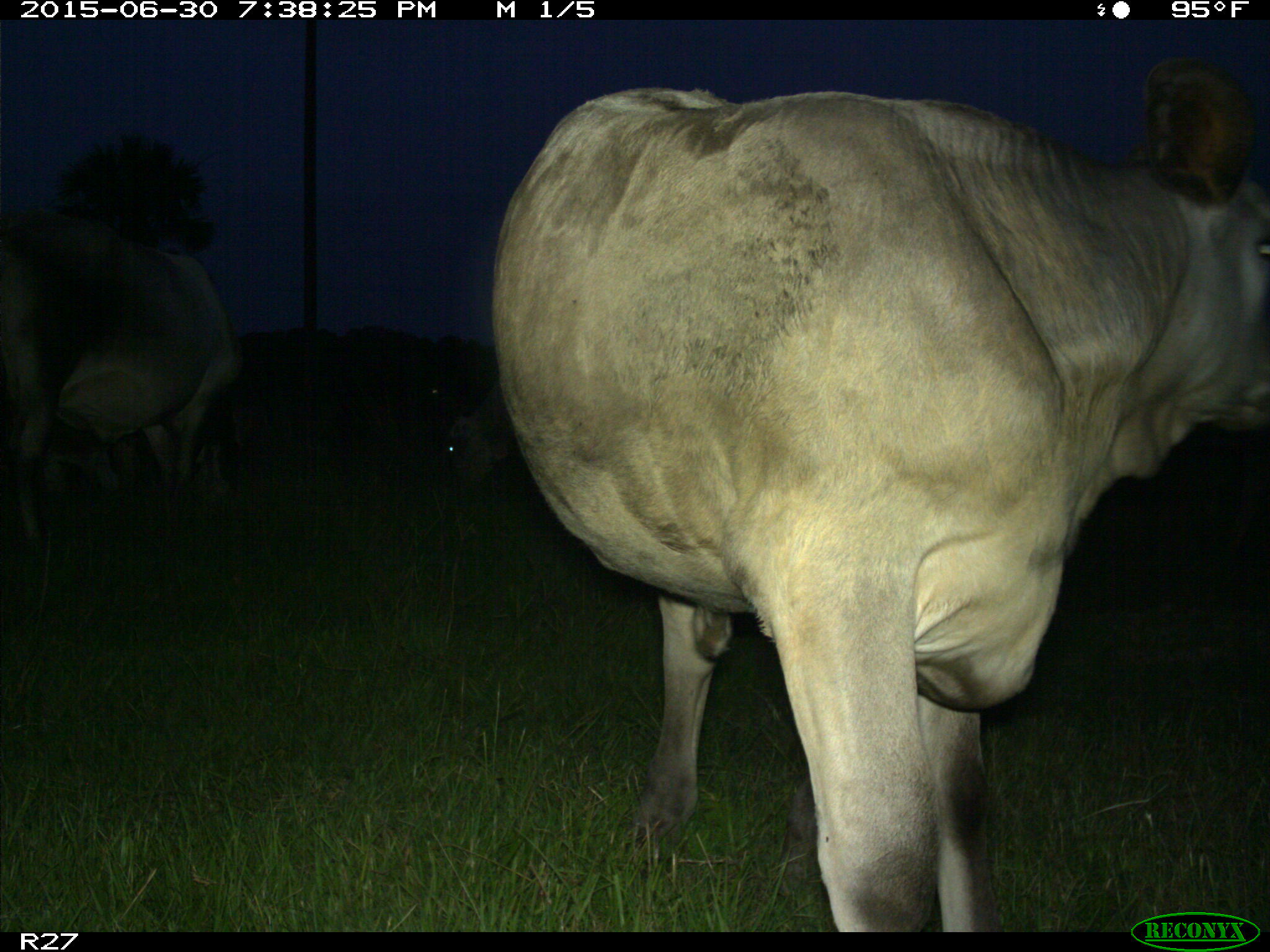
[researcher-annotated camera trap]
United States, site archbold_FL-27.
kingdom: Animalia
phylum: Chordata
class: Mammalia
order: Artiodactyla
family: Bovidae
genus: Bos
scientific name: Bos taurus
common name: domestic cow